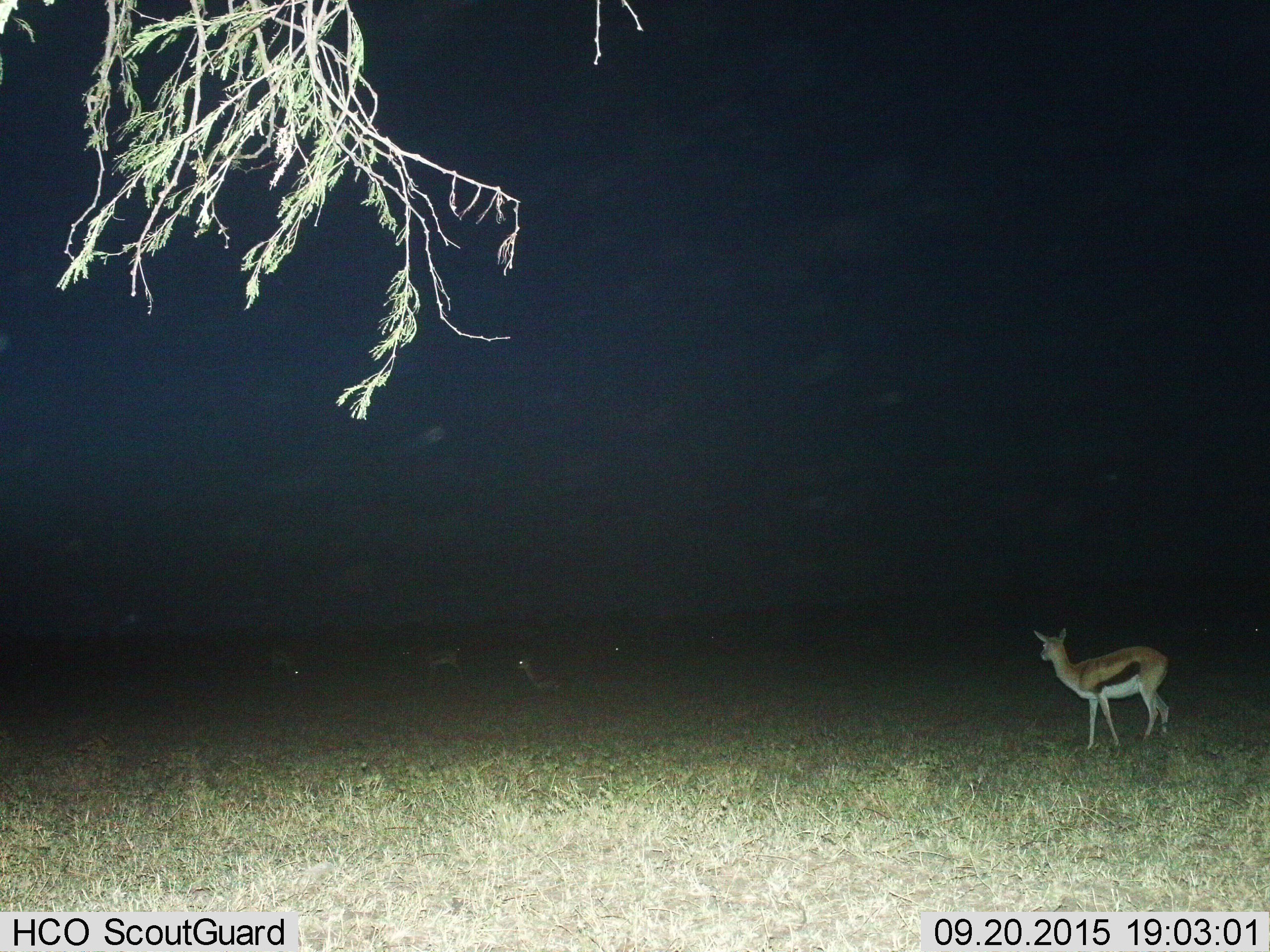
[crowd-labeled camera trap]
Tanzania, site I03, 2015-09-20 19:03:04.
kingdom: Animalia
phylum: Chordata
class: Mammalia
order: Artiodactyla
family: Bovidae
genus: Eudorcas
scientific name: Eudorcas thomsonii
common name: thomson's gazelle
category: gazellethomsons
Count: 5.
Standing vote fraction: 70%.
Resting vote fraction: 60%.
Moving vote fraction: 0%.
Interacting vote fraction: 0%.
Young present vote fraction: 0%.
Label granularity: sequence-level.